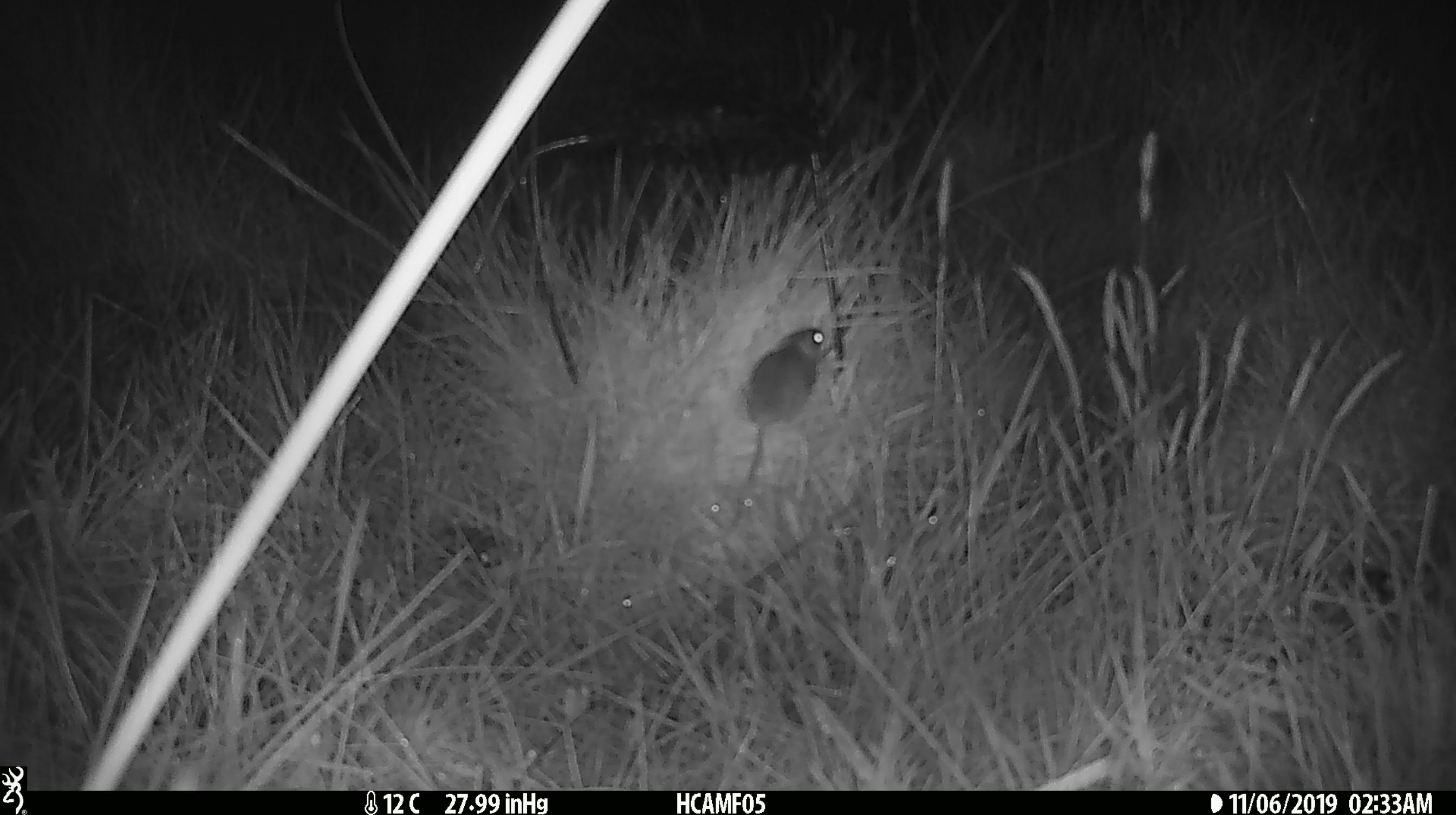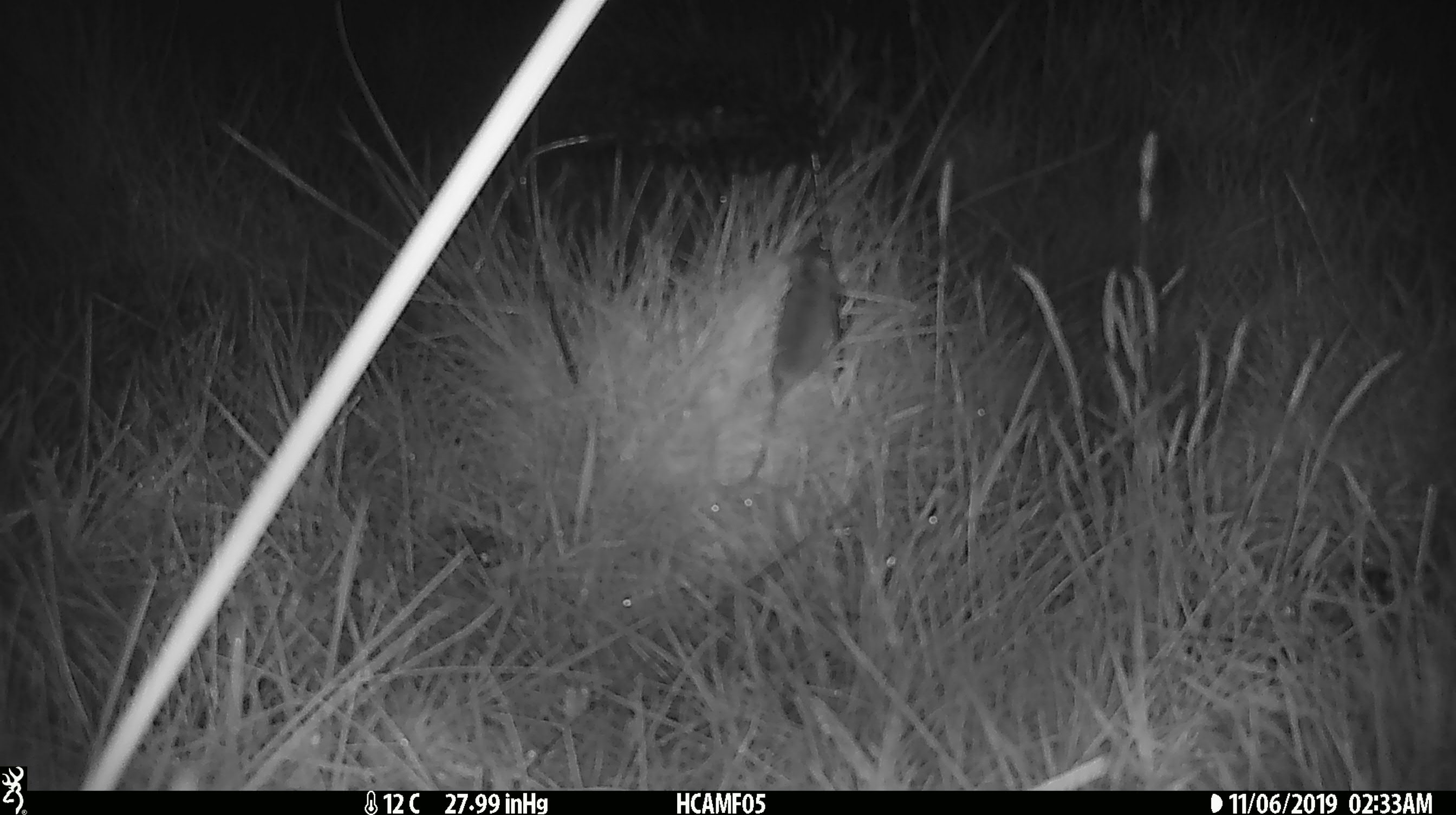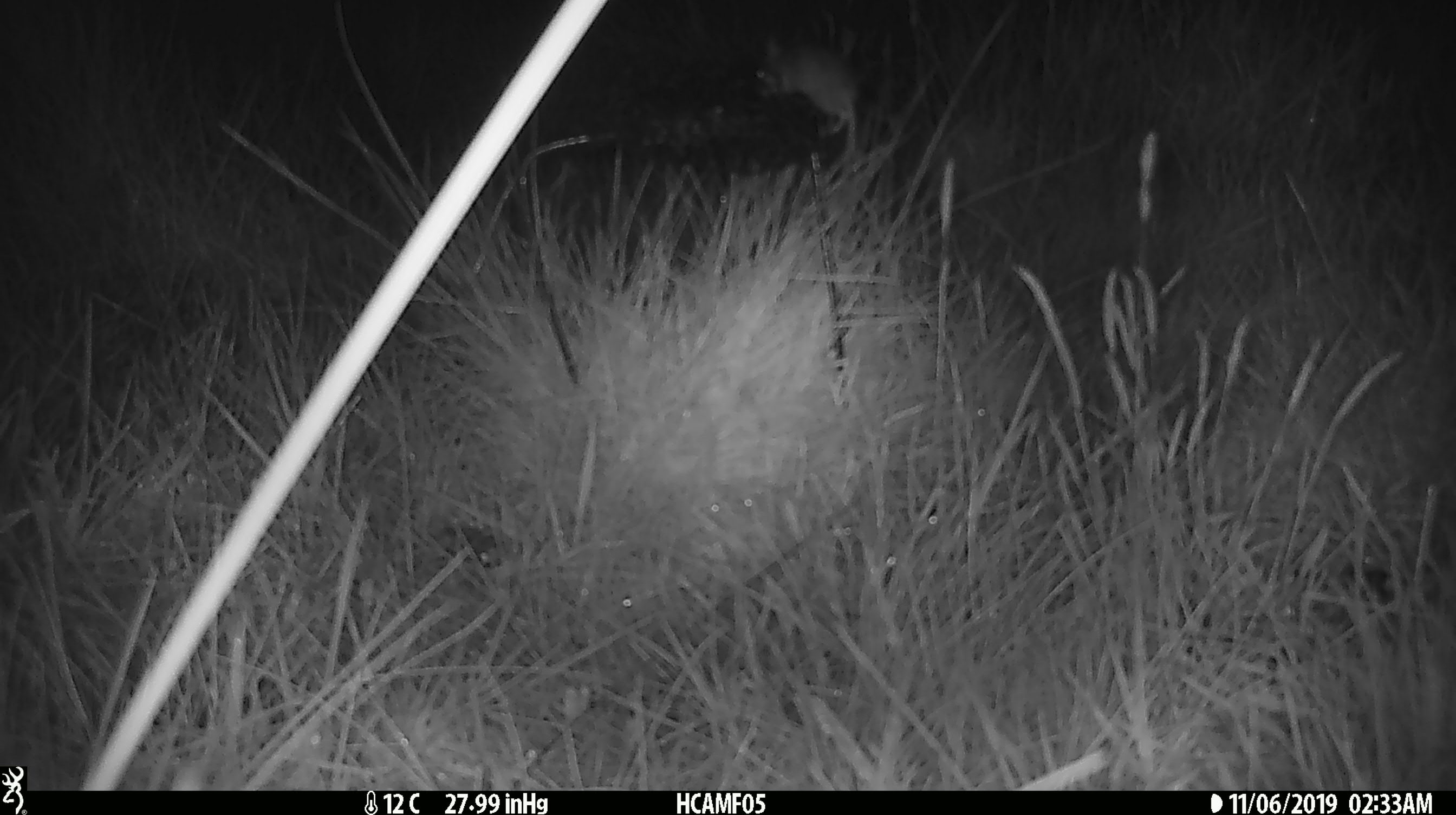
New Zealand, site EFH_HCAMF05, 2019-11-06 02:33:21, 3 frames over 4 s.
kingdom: Animalia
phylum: Chordata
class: Mammalia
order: Rodentia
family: Muridae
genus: Mus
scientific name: Mus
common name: mouse